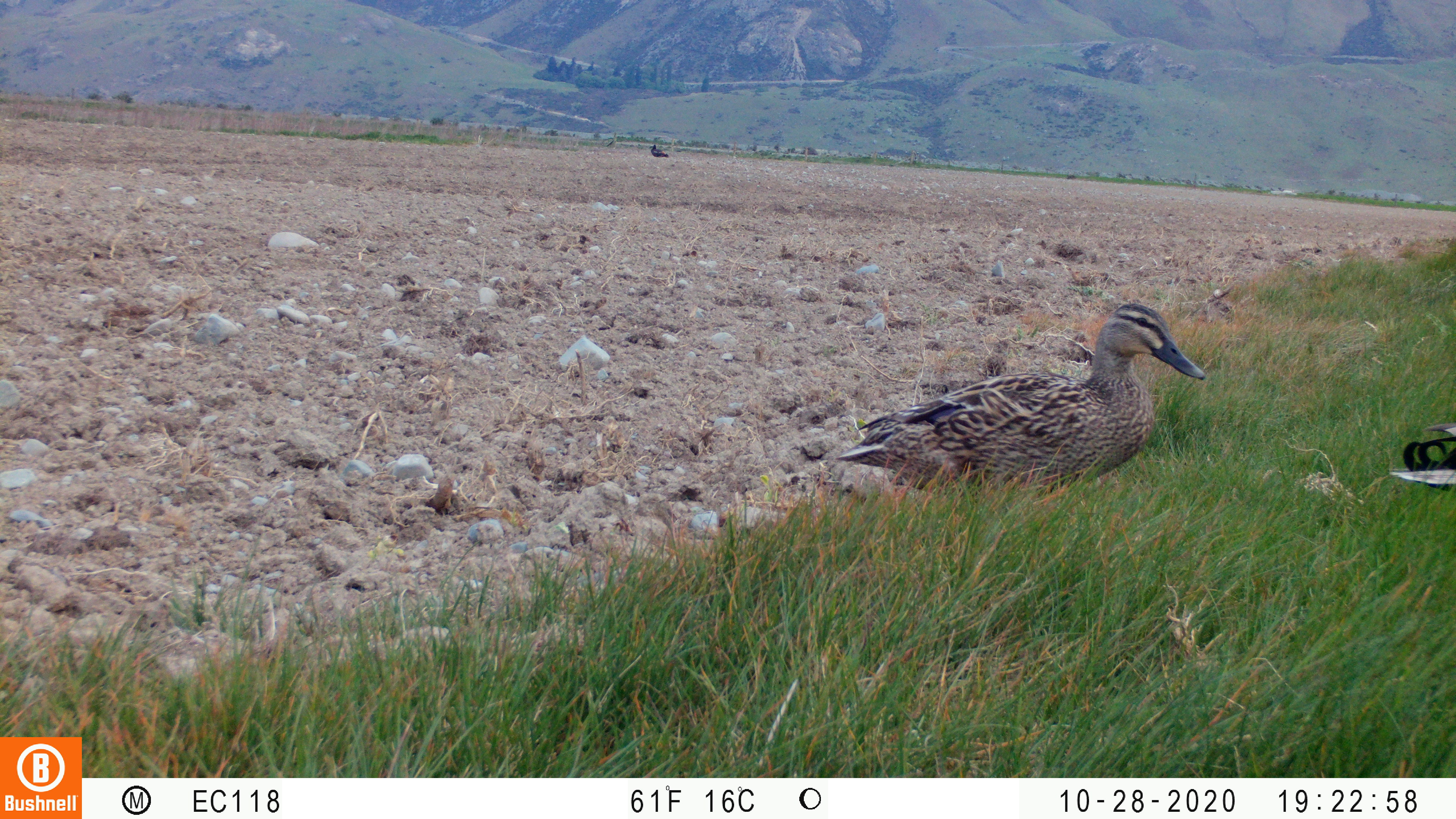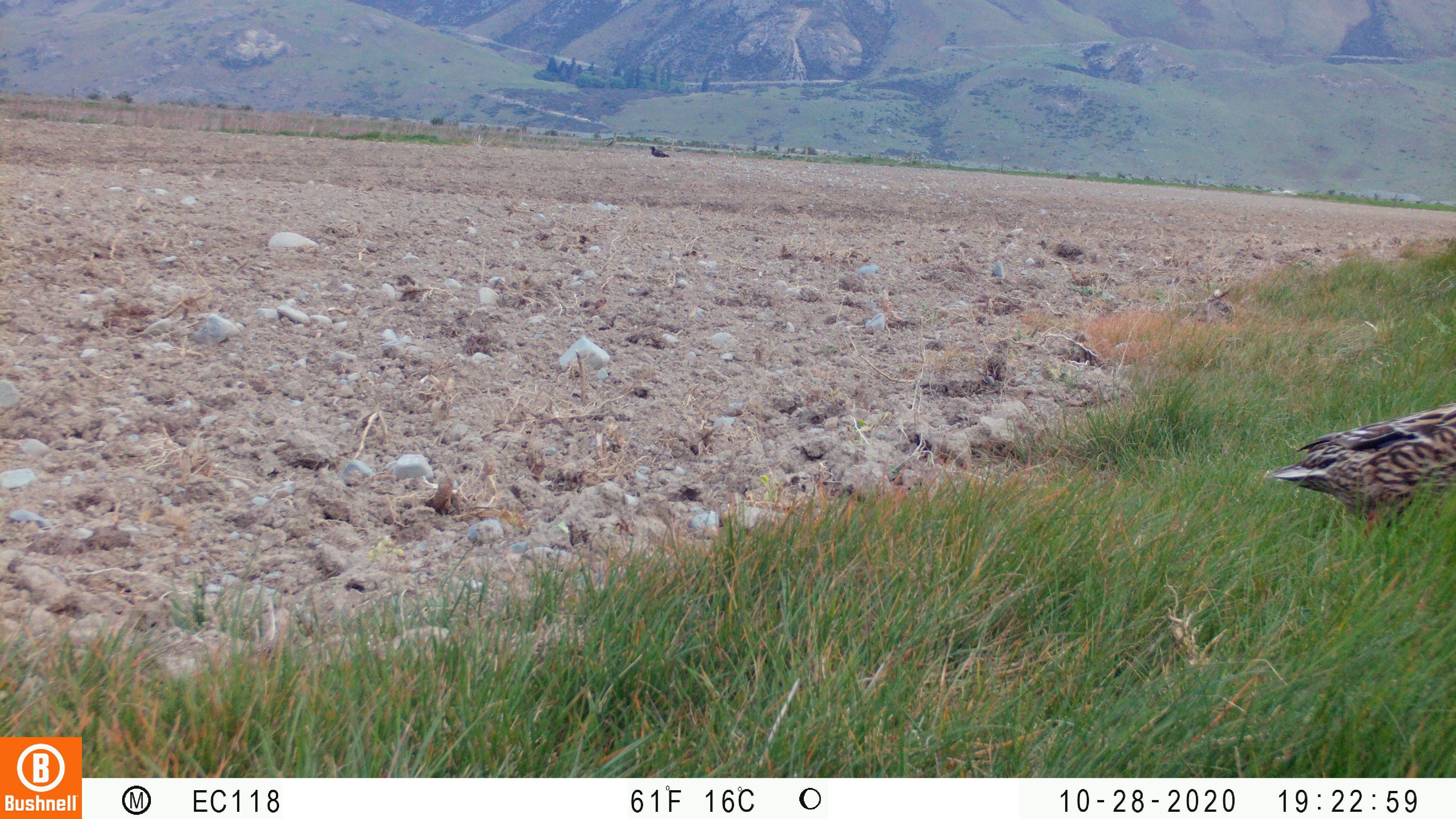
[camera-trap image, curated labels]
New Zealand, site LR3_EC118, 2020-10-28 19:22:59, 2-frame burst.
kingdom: Animalia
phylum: Chordata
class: Aves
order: Anseriformes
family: Anatidae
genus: Anas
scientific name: Anas platyrhynchos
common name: mallard